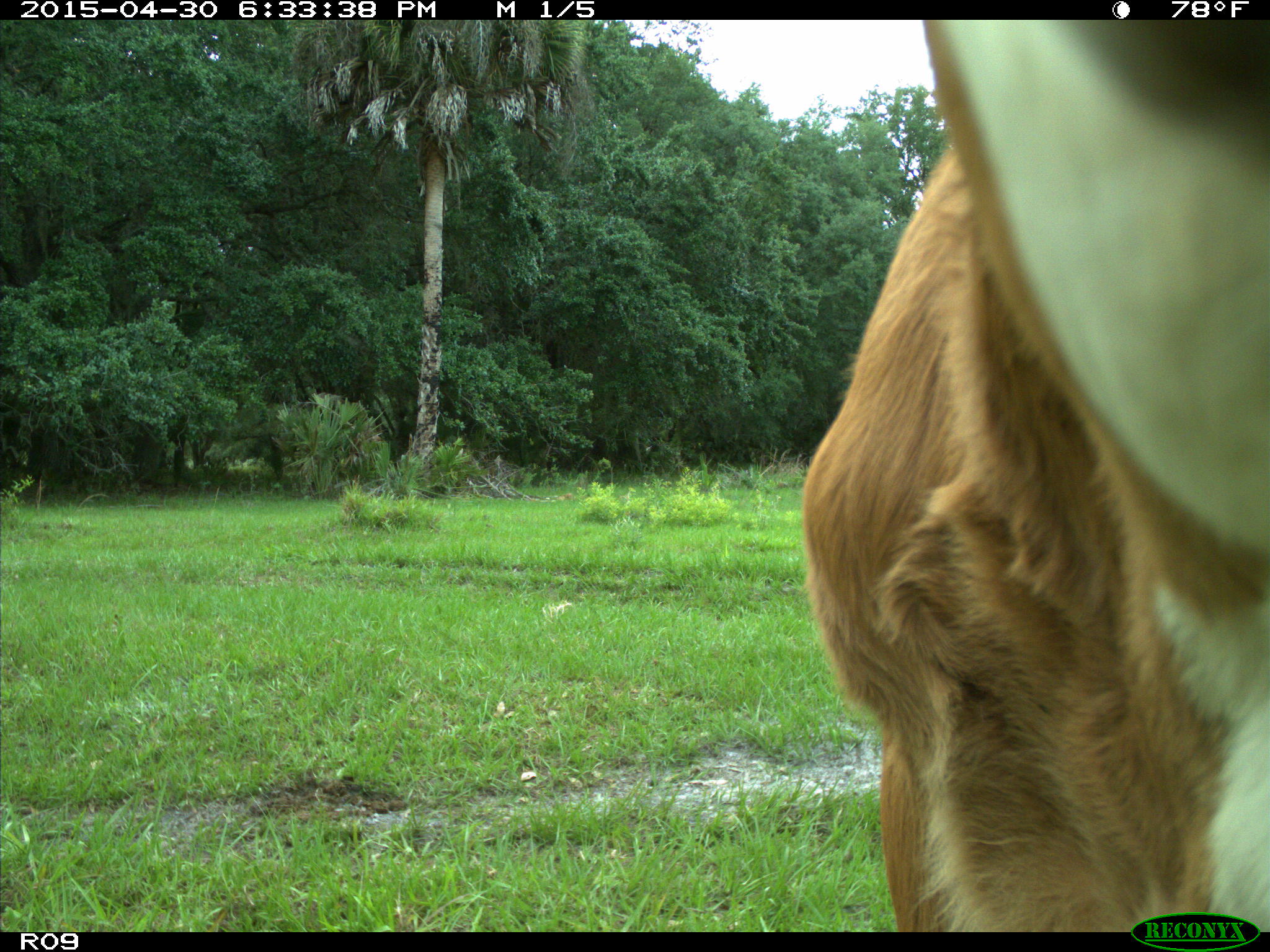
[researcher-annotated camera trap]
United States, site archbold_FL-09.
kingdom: Animalia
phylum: Chordata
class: Mammalia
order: Artiodactyla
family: Bovidae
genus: Bos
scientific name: Bos taurus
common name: domestic cow